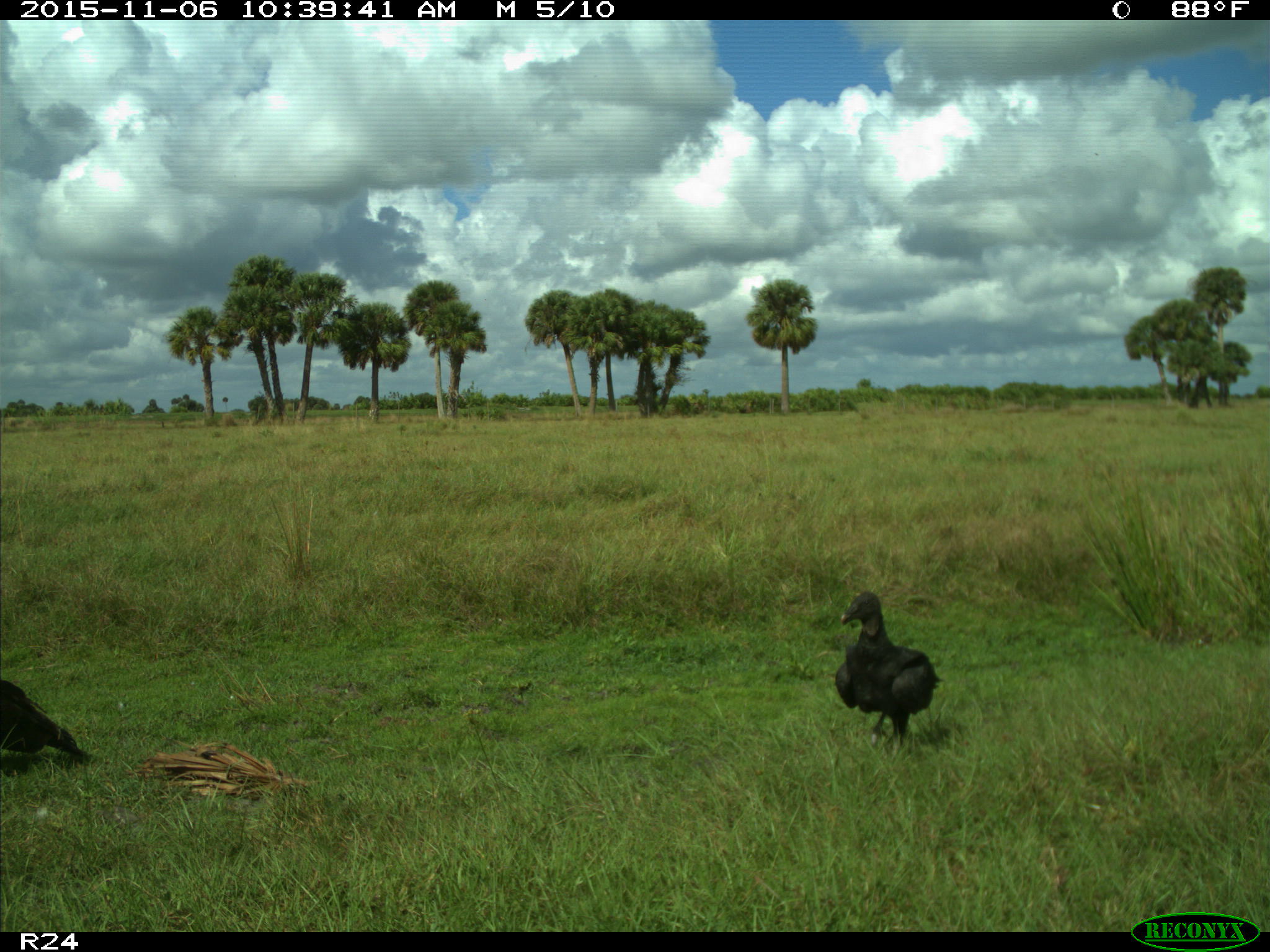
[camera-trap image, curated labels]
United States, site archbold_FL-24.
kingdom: Animalia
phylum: Chordata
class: Aves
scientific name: Aves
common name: birds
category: unidentified bird